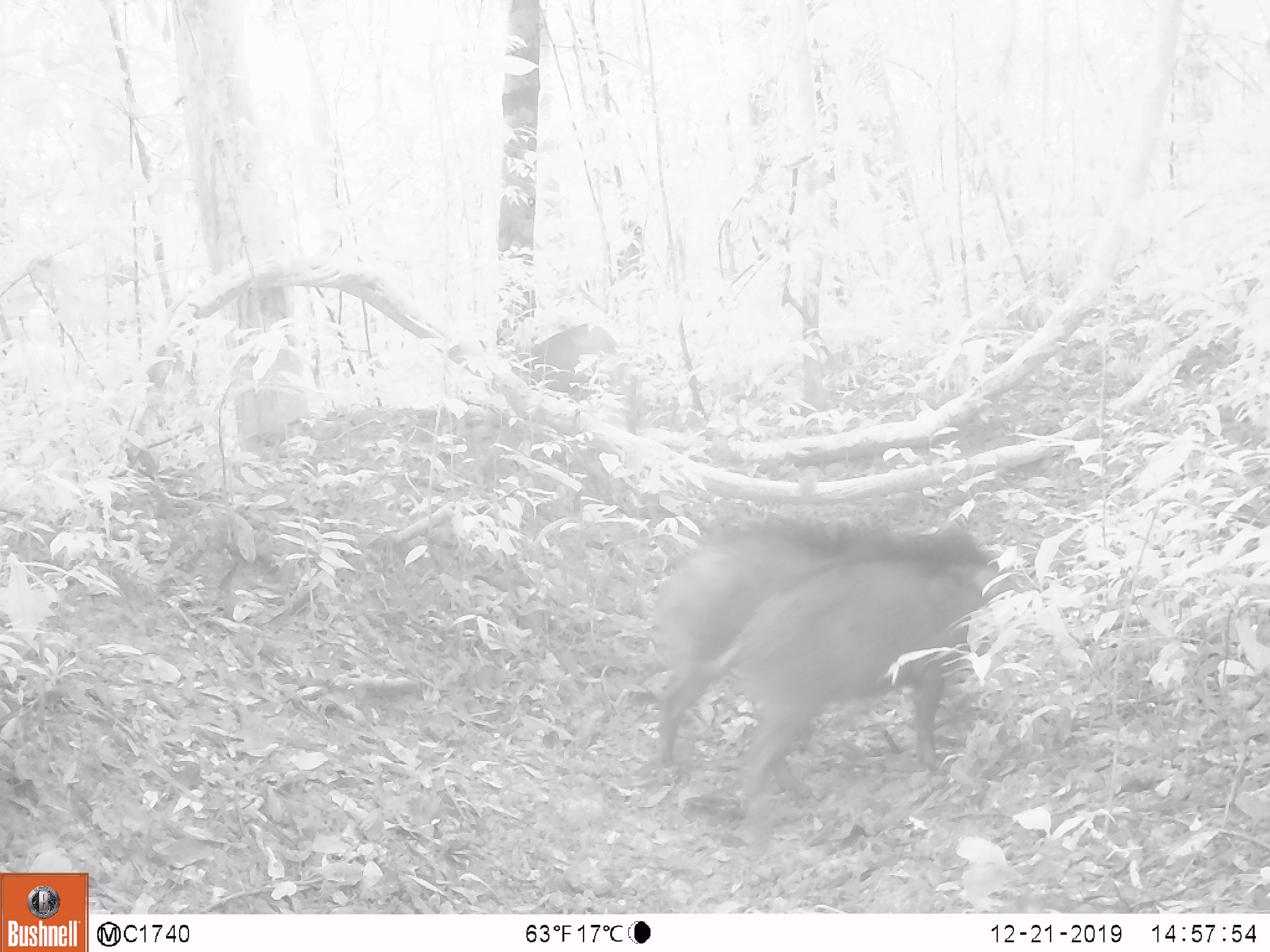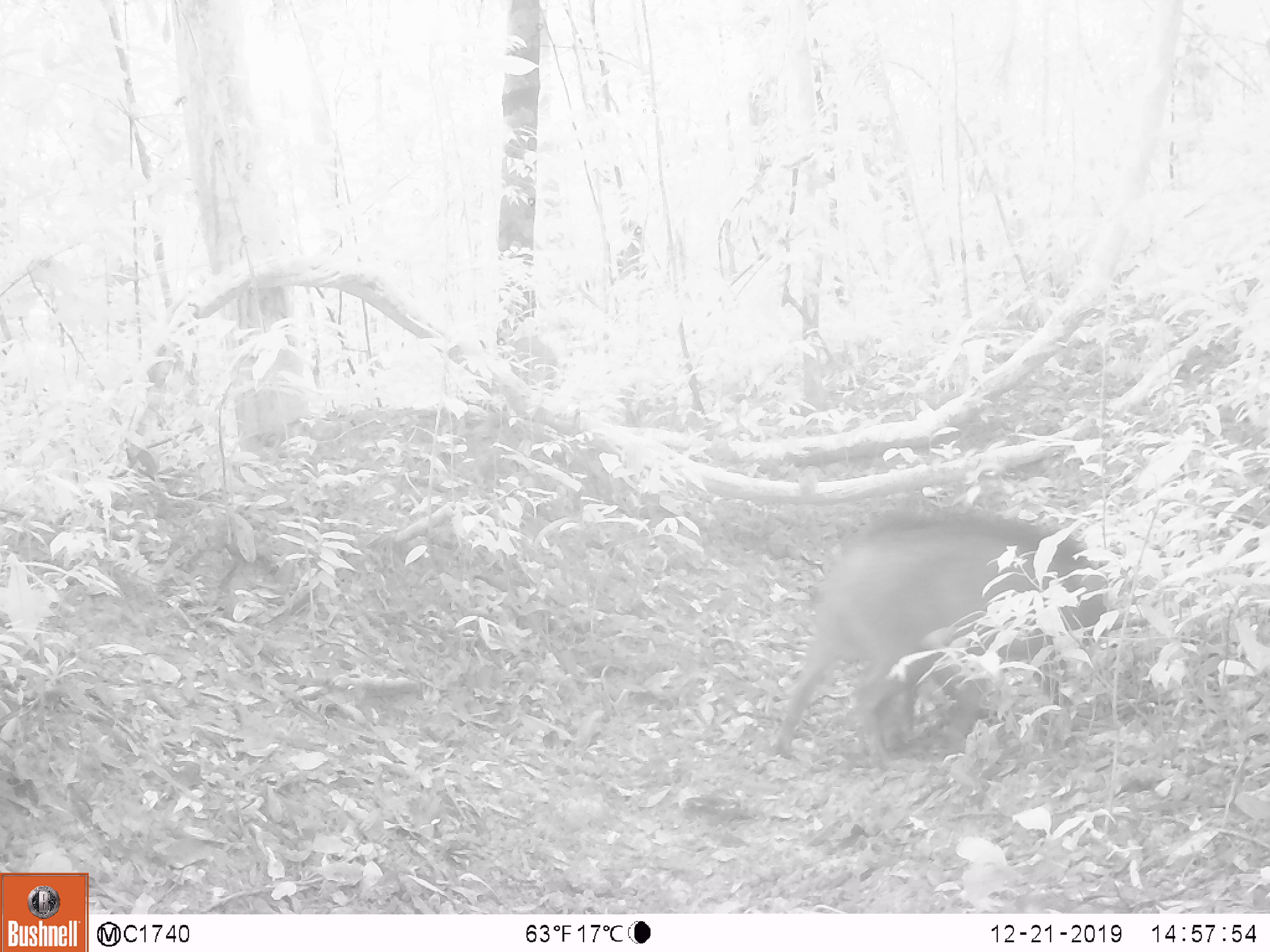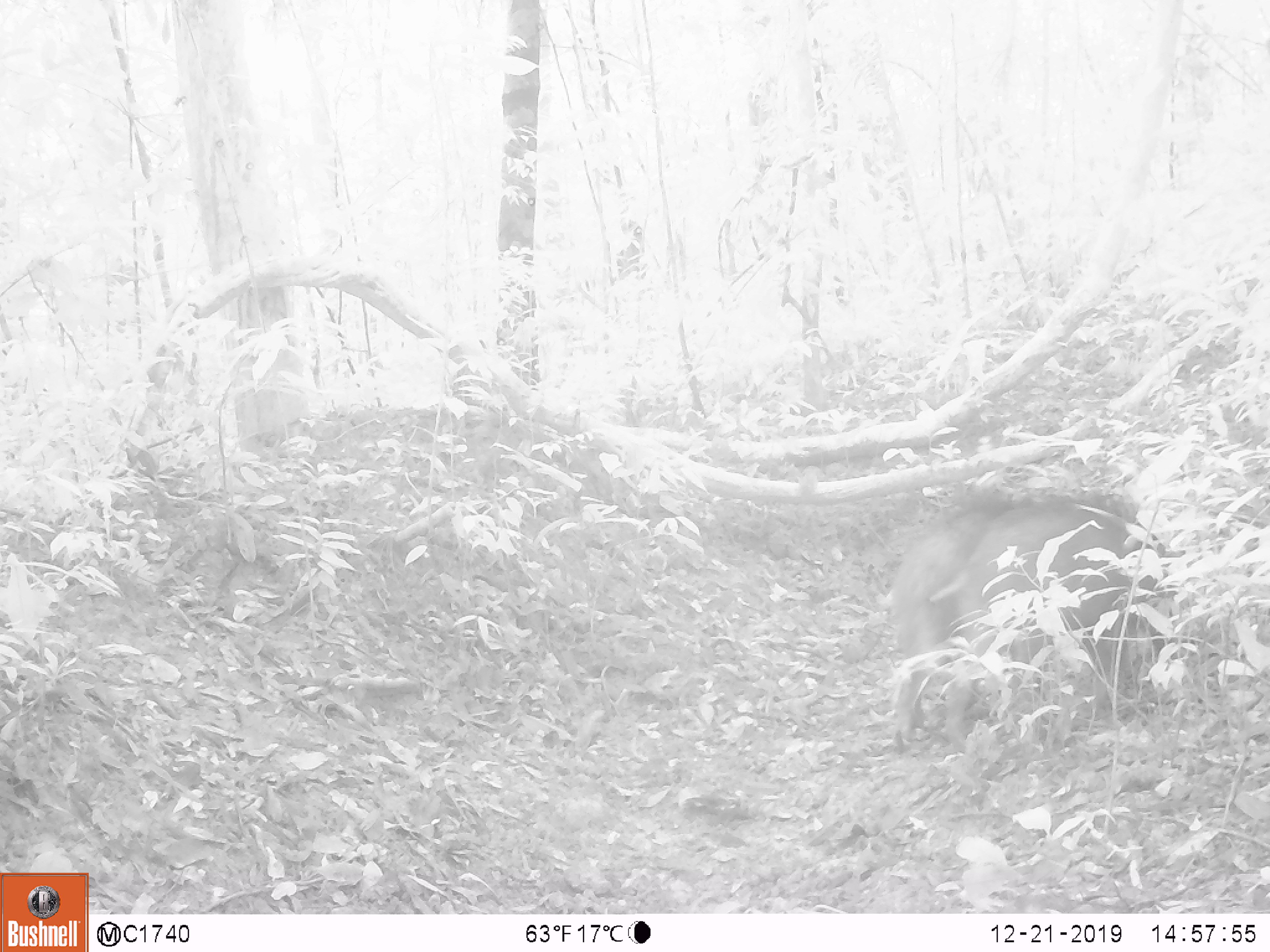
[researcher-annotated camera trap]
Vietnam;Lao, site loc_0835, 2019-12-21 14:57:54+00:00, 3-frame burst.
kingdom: Animalia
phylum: Chordata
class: Mammalia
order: Artiodactyla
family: Suidae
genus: Sus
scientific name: Sus scrofa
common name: eurasian wild pig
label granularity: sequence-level